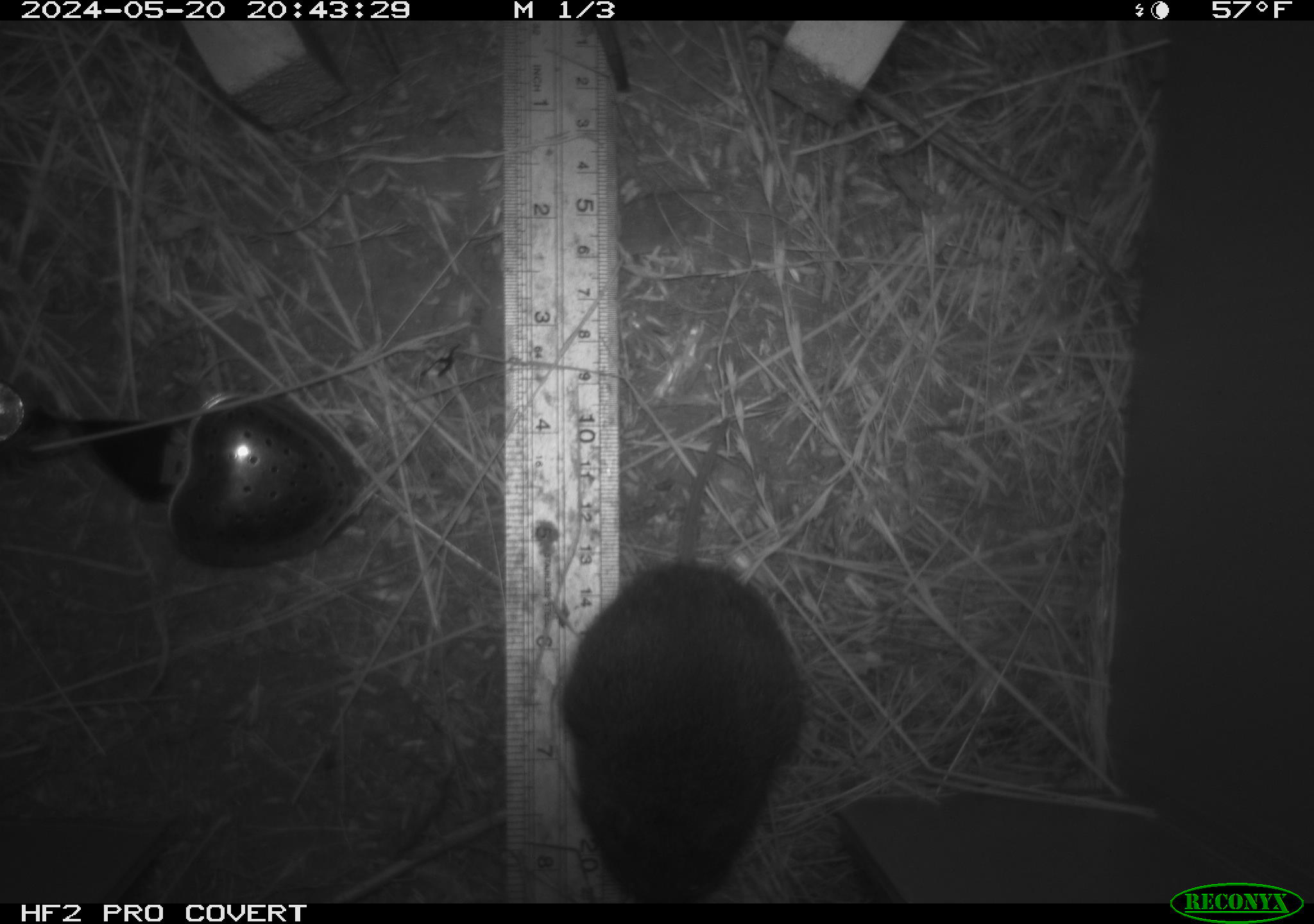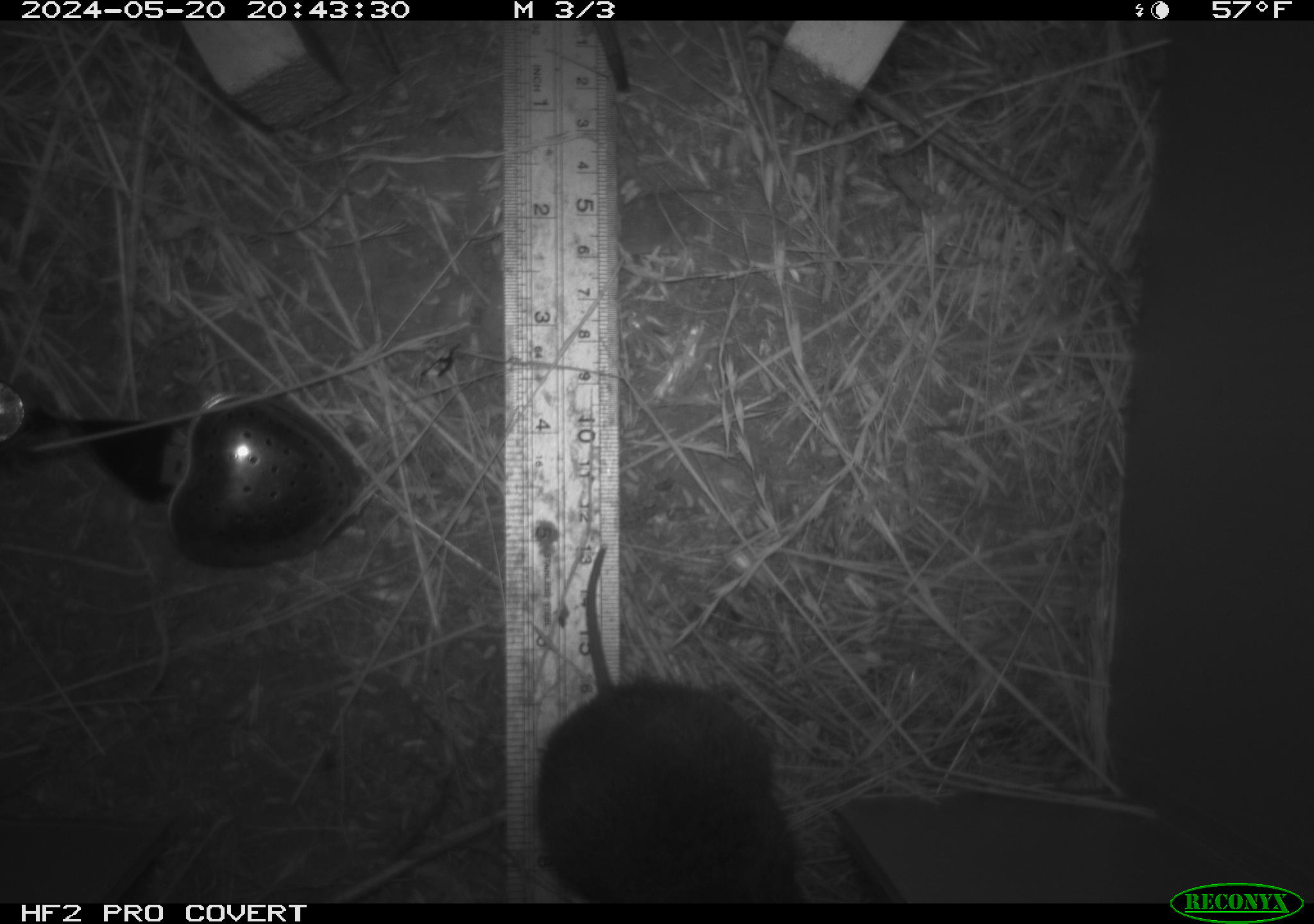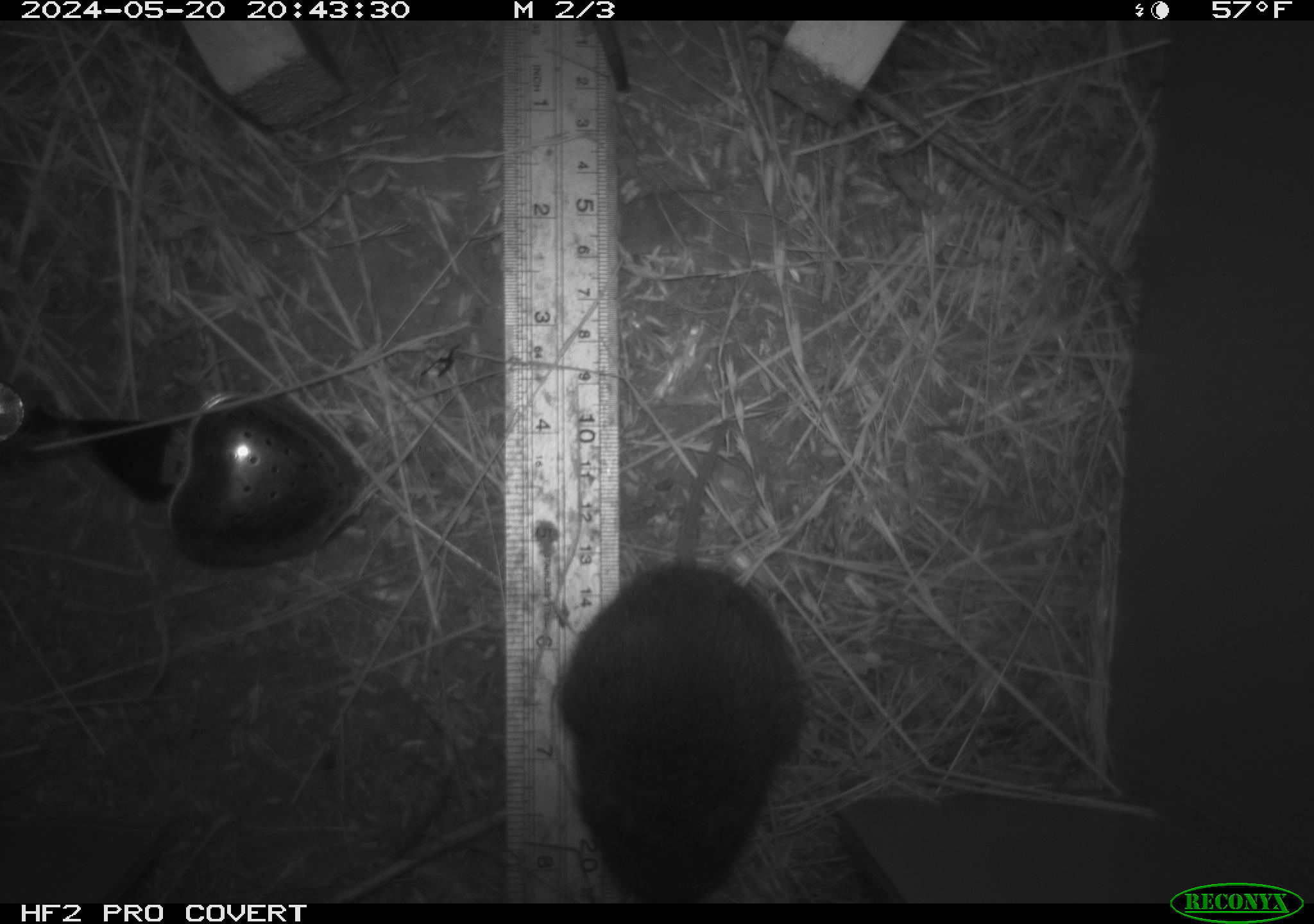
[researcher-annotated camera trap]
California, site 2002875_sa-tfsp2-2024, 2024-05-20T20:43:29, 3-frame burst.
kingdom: Animalia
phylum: Chordata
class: Mammalia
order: Rodentia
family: Cricetidae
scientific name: Arvicolinae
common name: voles, lemmings, and muskrats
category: arvicolinae subfamily